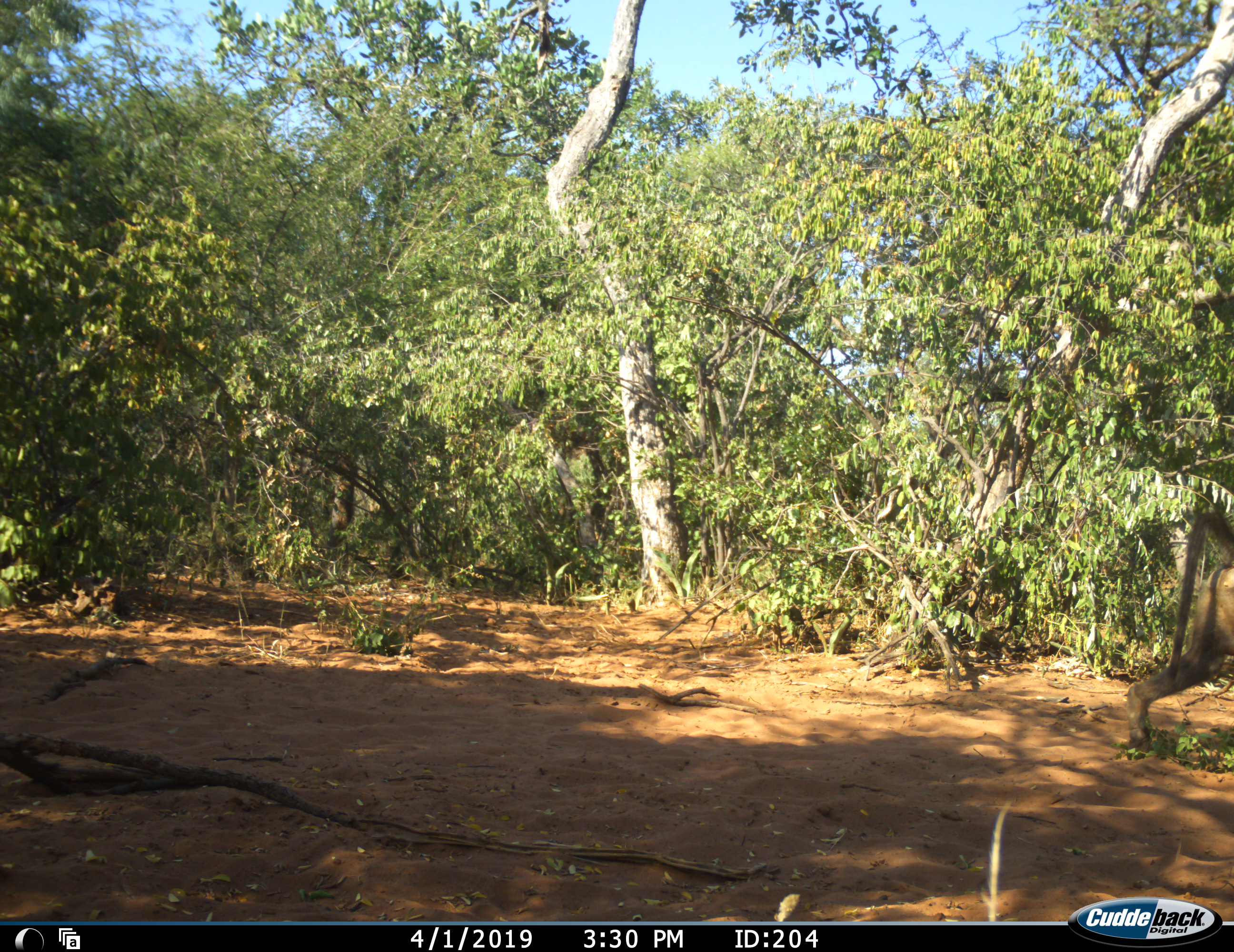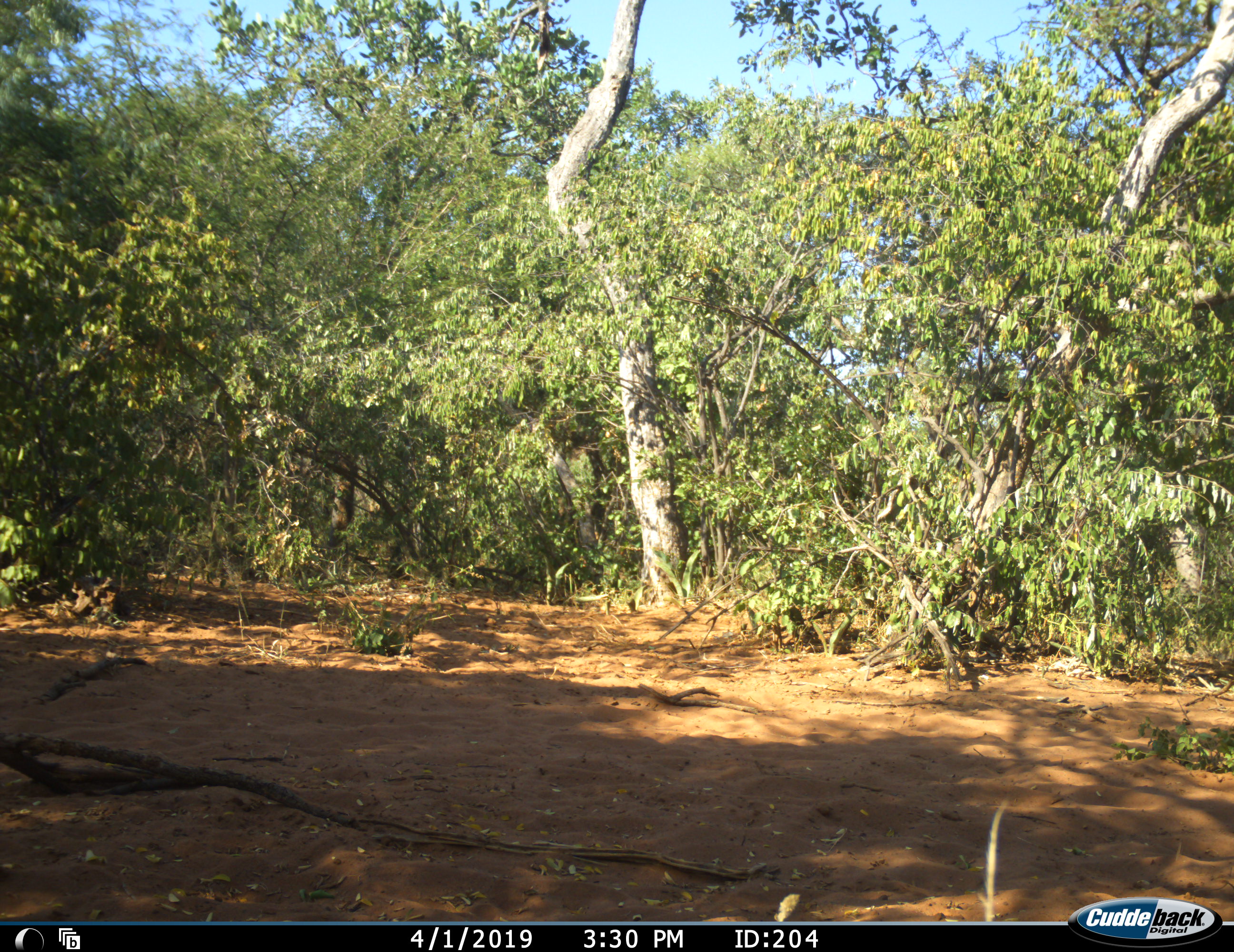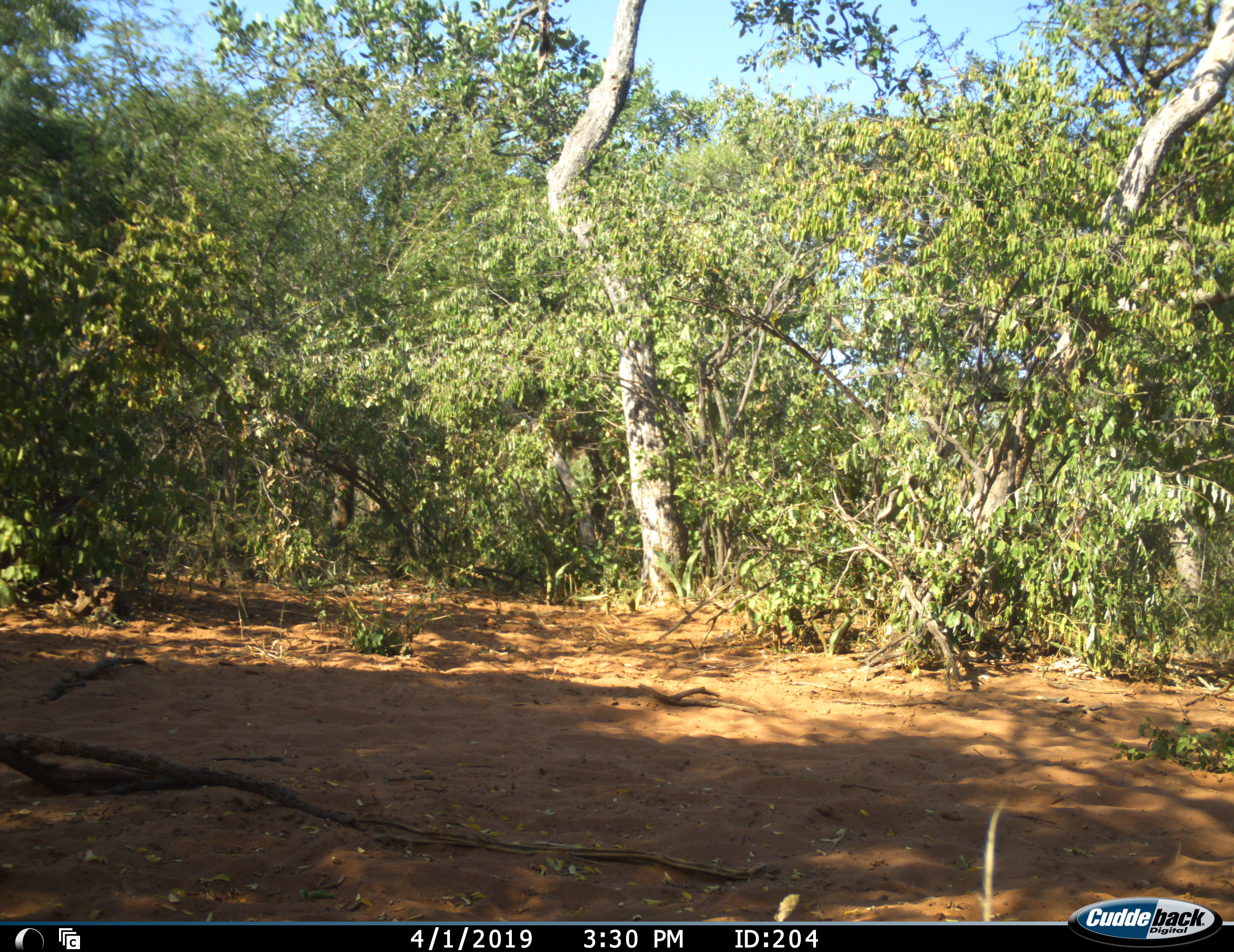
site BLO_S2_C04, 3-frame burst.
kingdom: Animalia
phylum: Chordata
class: Mammalia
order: Primates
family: Cercopithecidae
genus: Papio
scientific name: Papio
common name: baboon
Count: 1.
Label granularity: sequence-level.